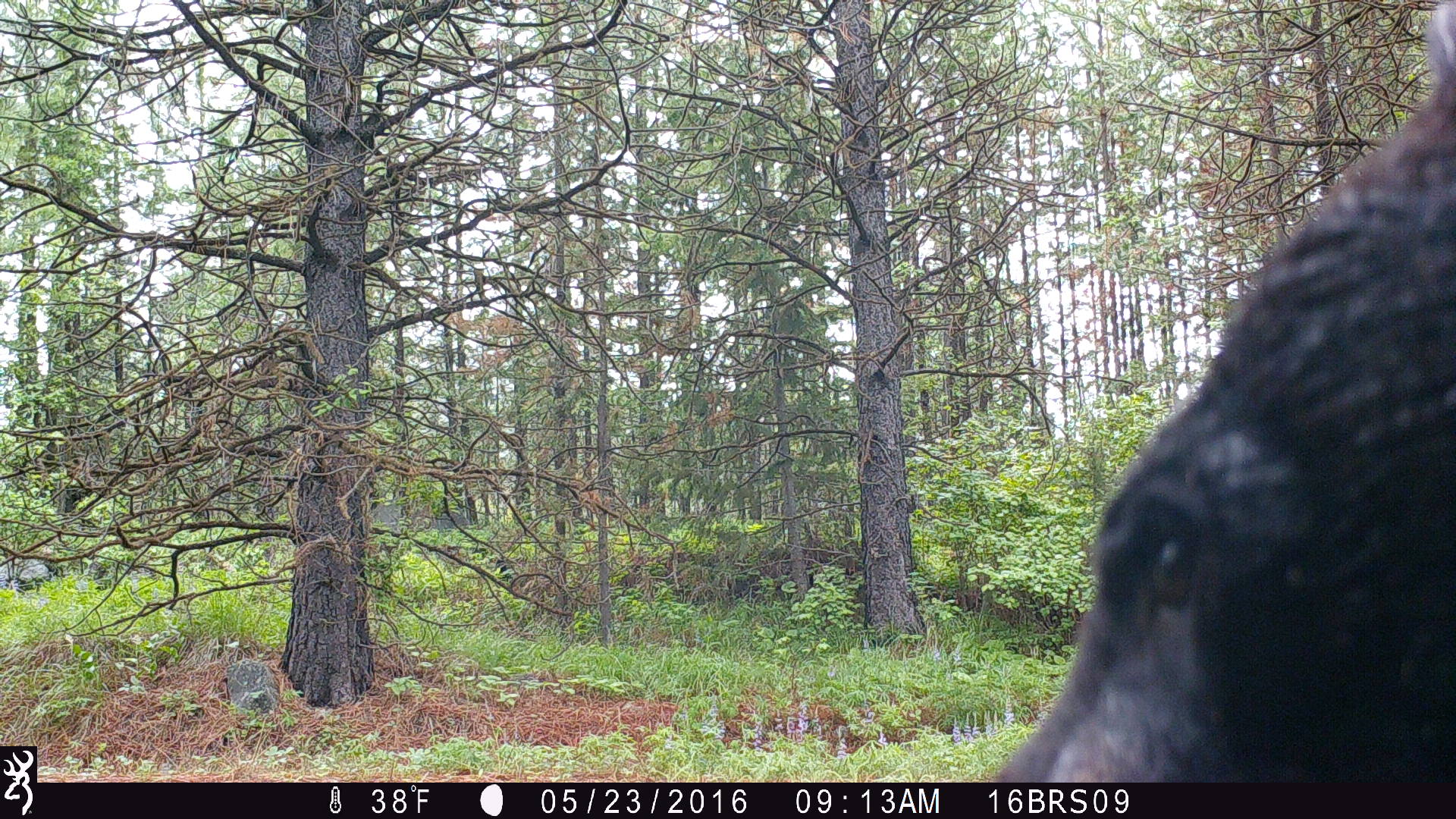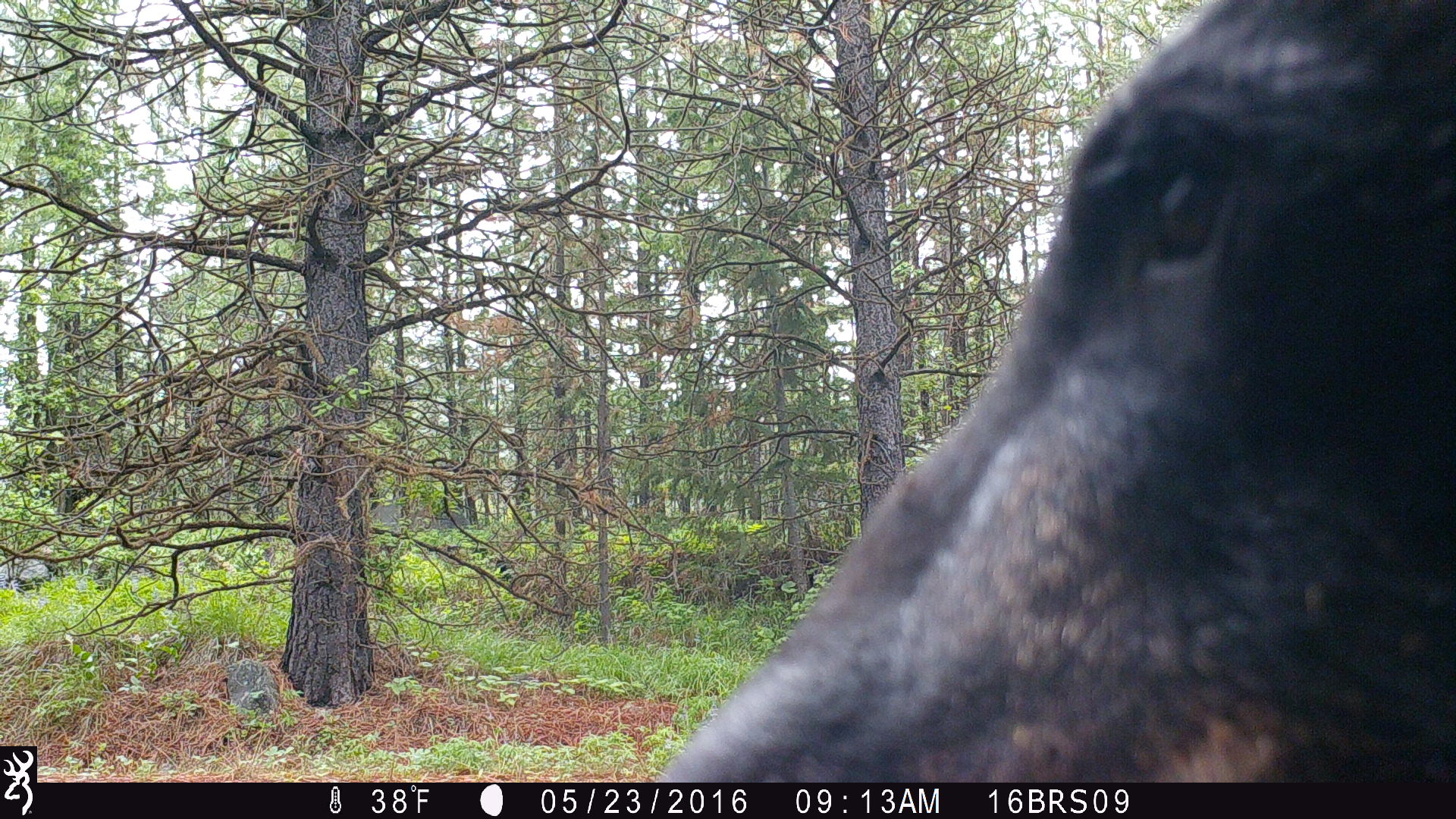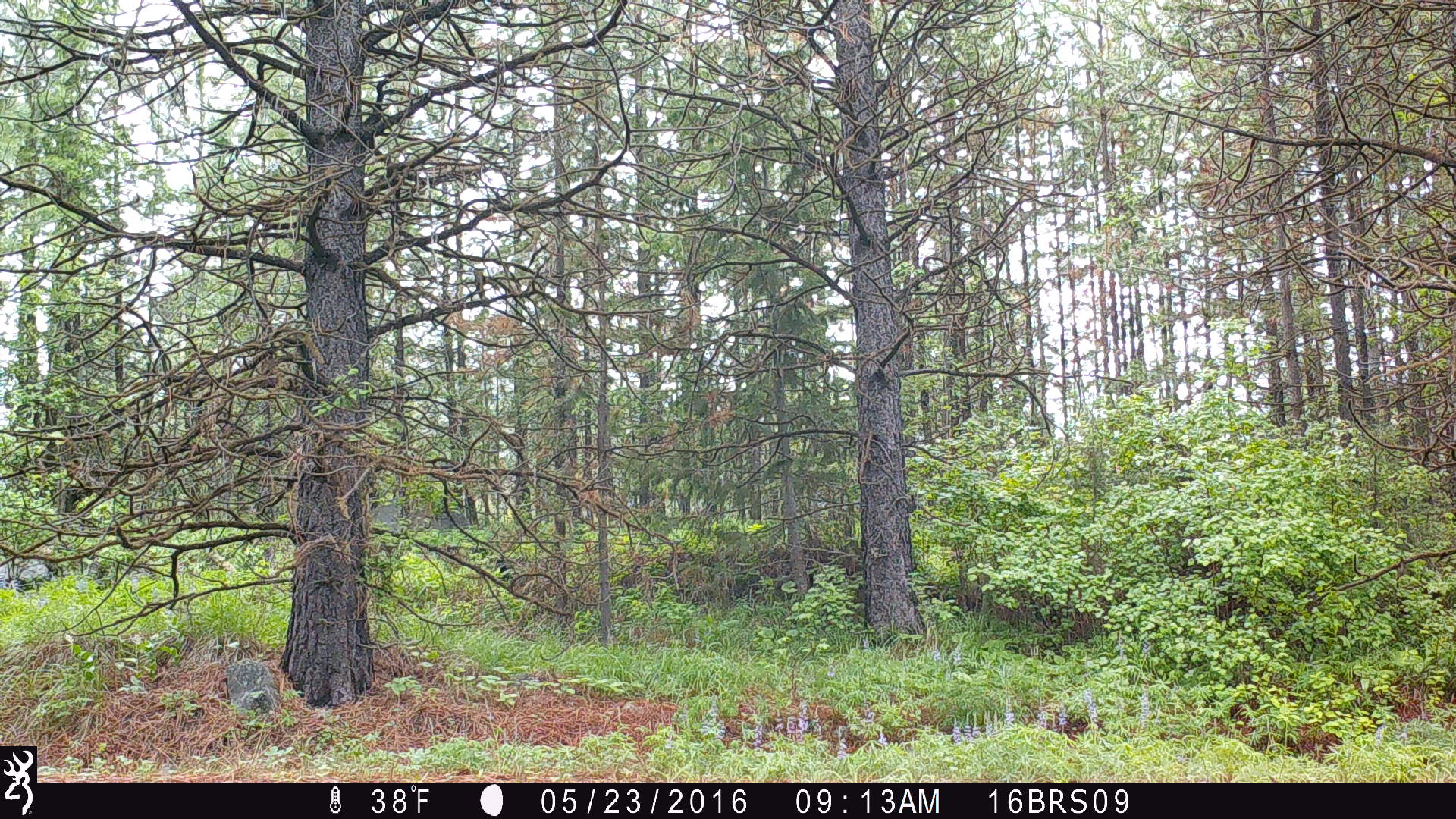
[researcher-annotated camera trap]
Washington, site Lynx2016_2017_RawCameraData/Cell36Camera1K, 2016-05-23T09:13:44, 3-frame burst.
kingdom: Animalia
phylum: Chordata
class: Mammalia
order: Carnivora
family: Ursidae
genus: Ursus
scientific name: Ursus americanus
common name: american black bear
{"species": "Ursus americanus (american black bear)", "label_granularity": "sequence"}